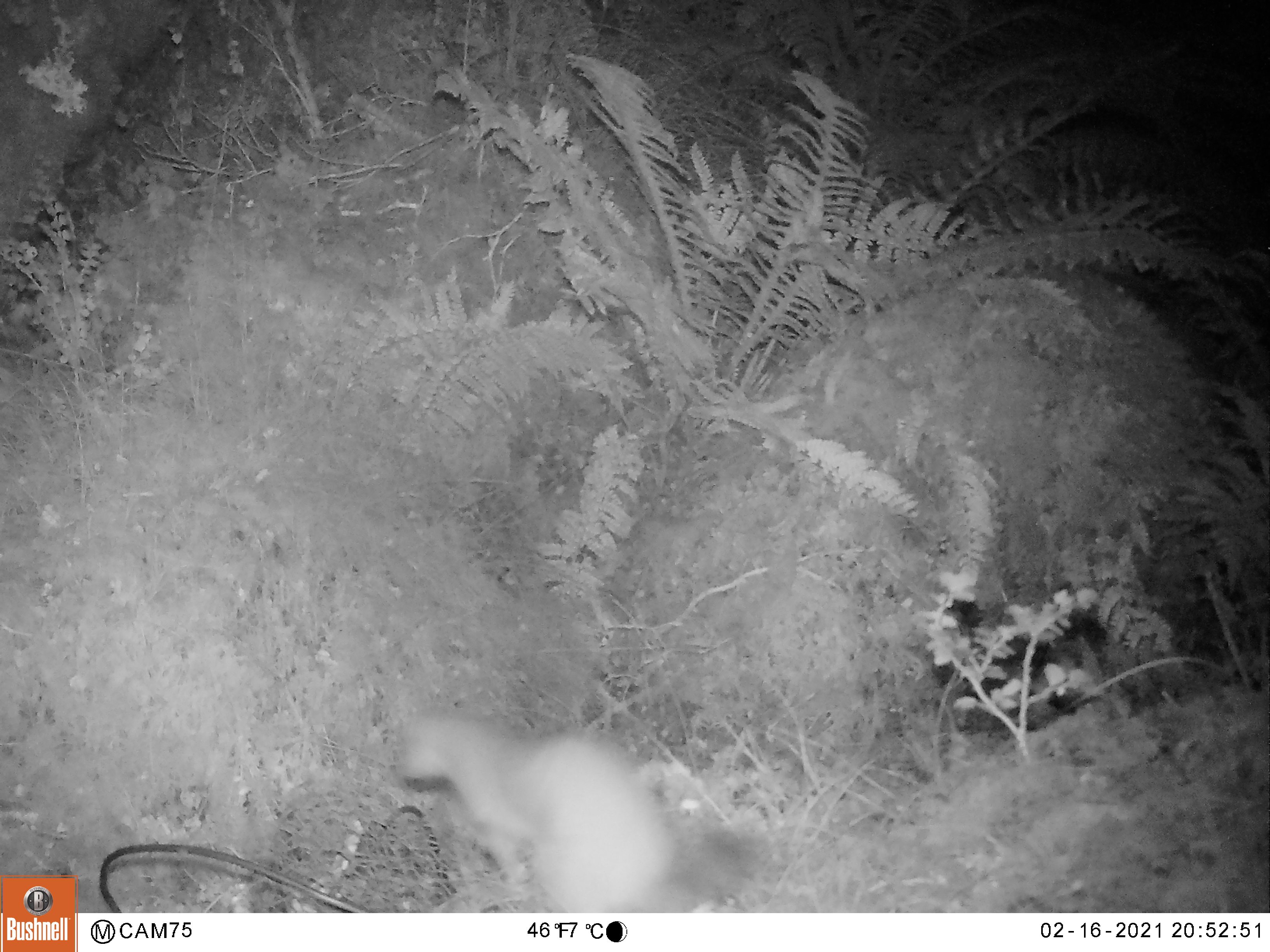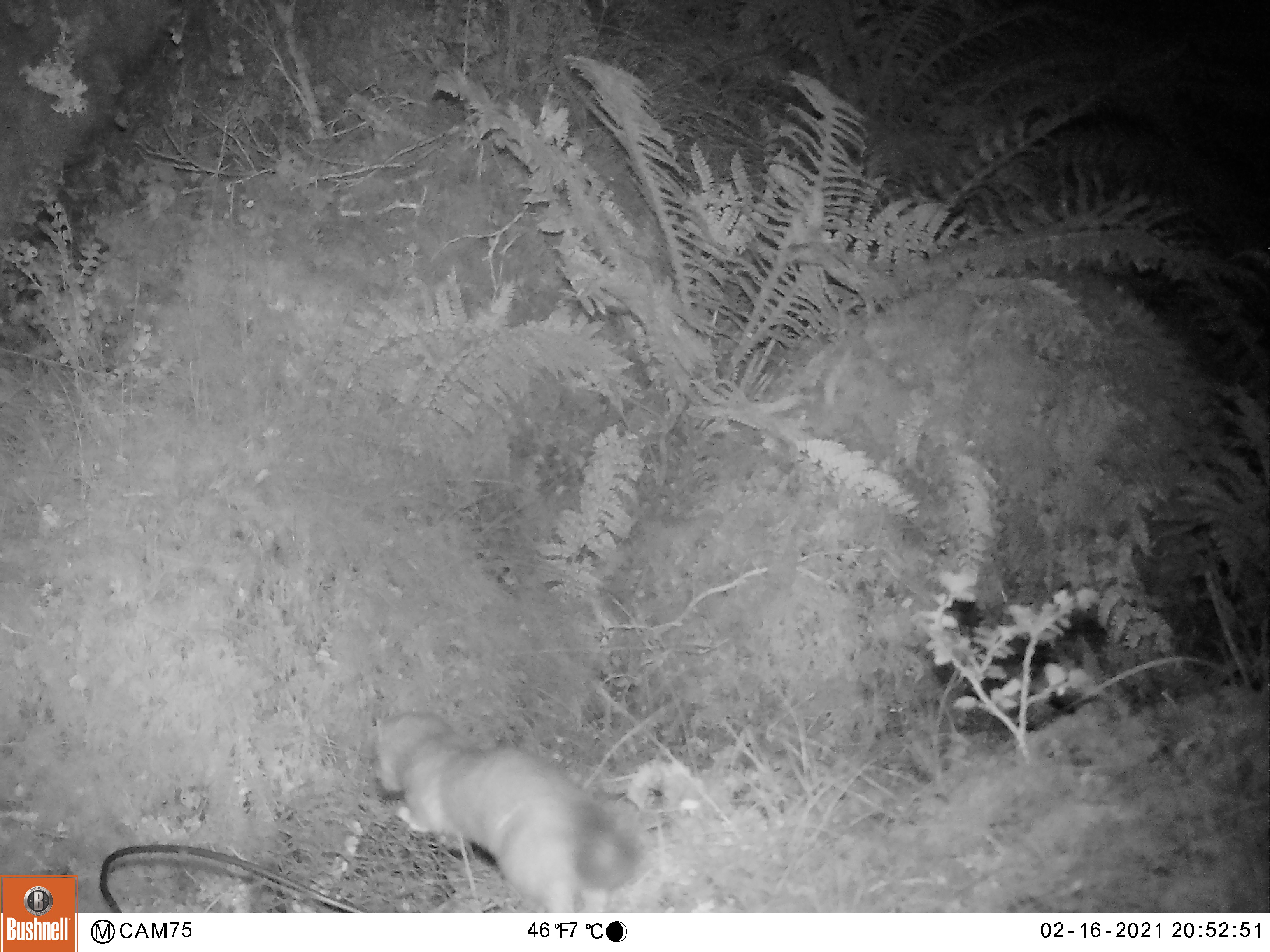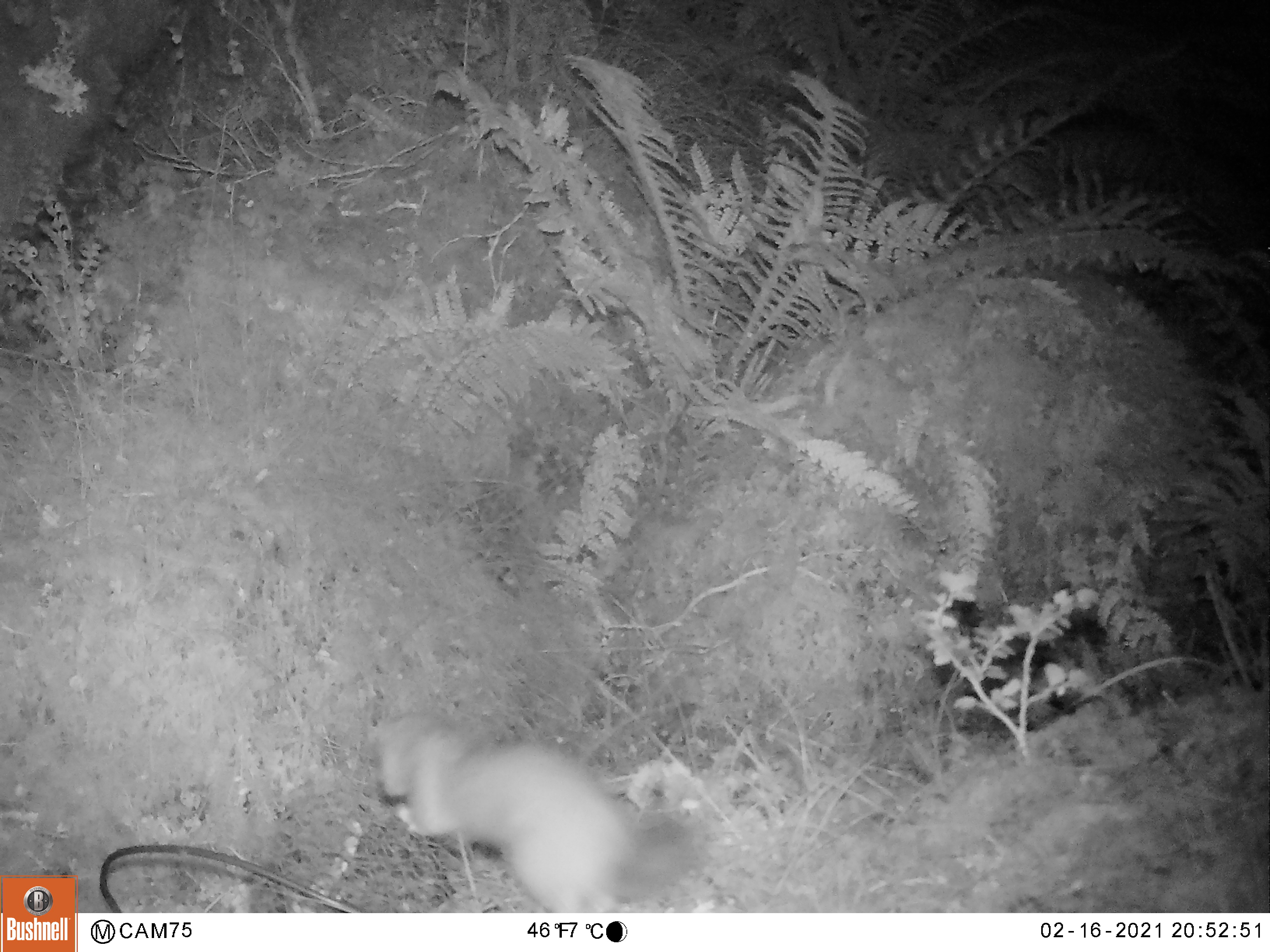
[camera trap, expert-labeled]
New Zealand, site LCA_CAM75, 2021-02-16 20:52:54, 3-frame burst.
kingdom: Animalia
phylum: Chordata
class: Mammalia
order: Carnivora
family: Mustelidae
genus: Mustela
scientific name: Mustela erminea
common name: stoat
Stoat (Mustela erminea).